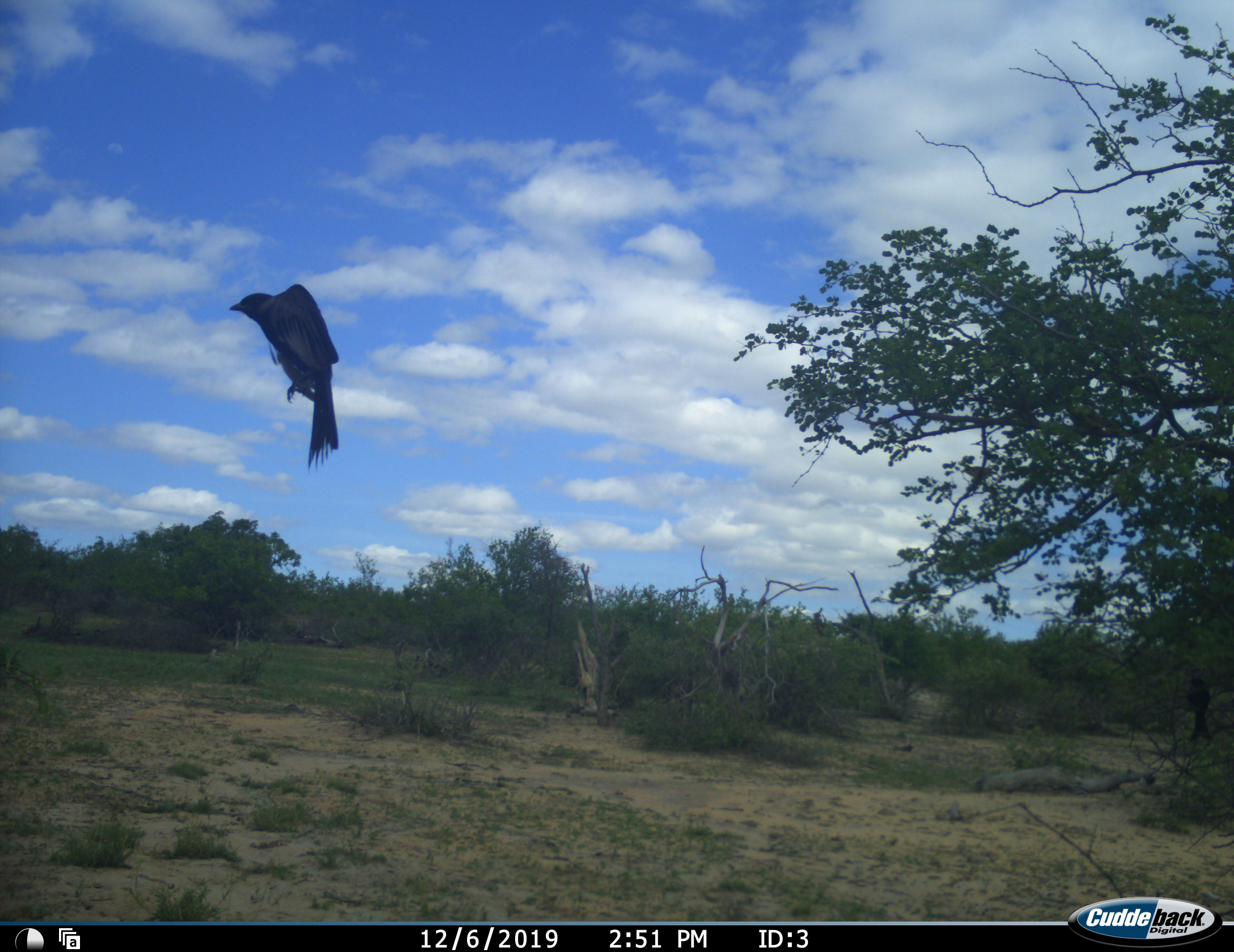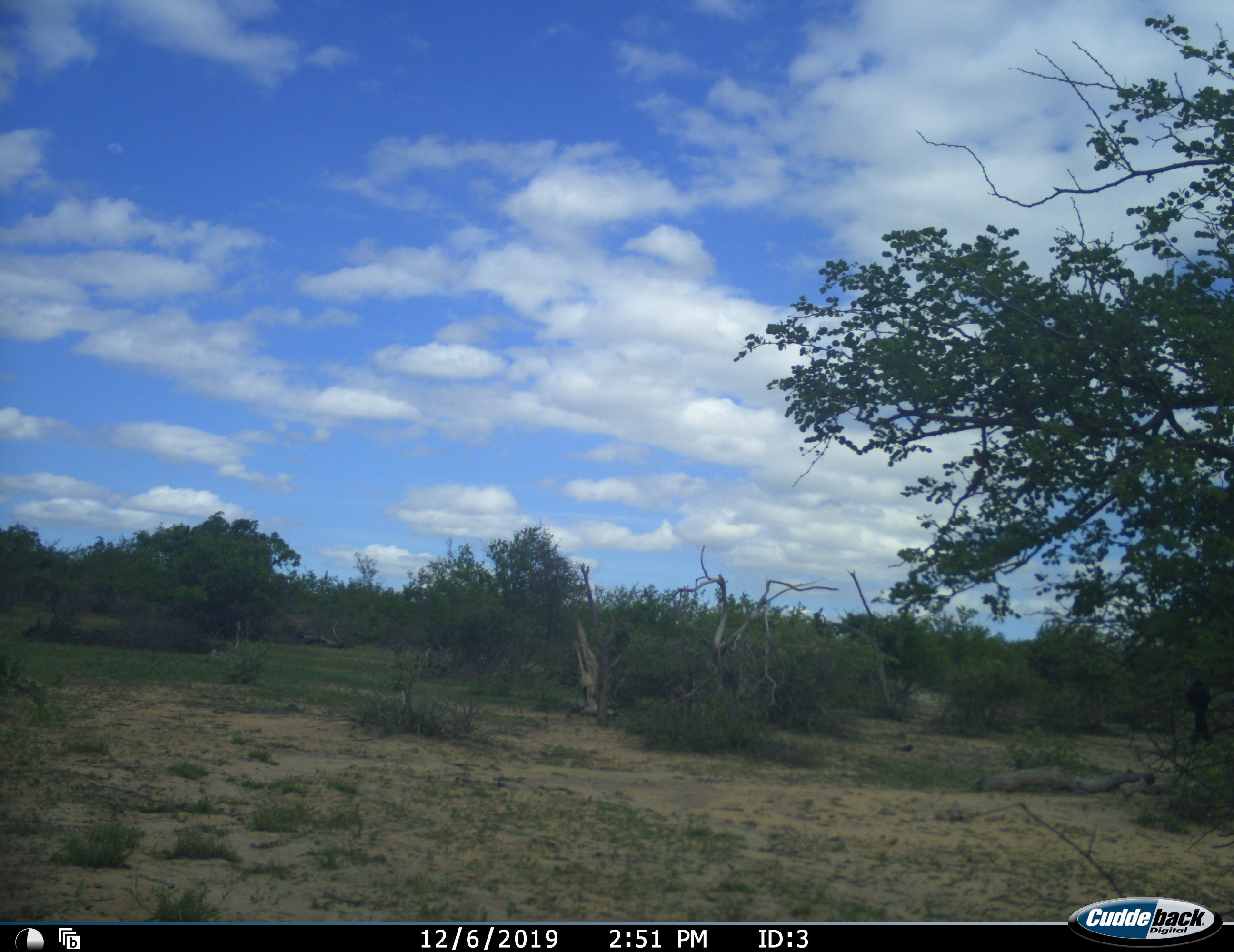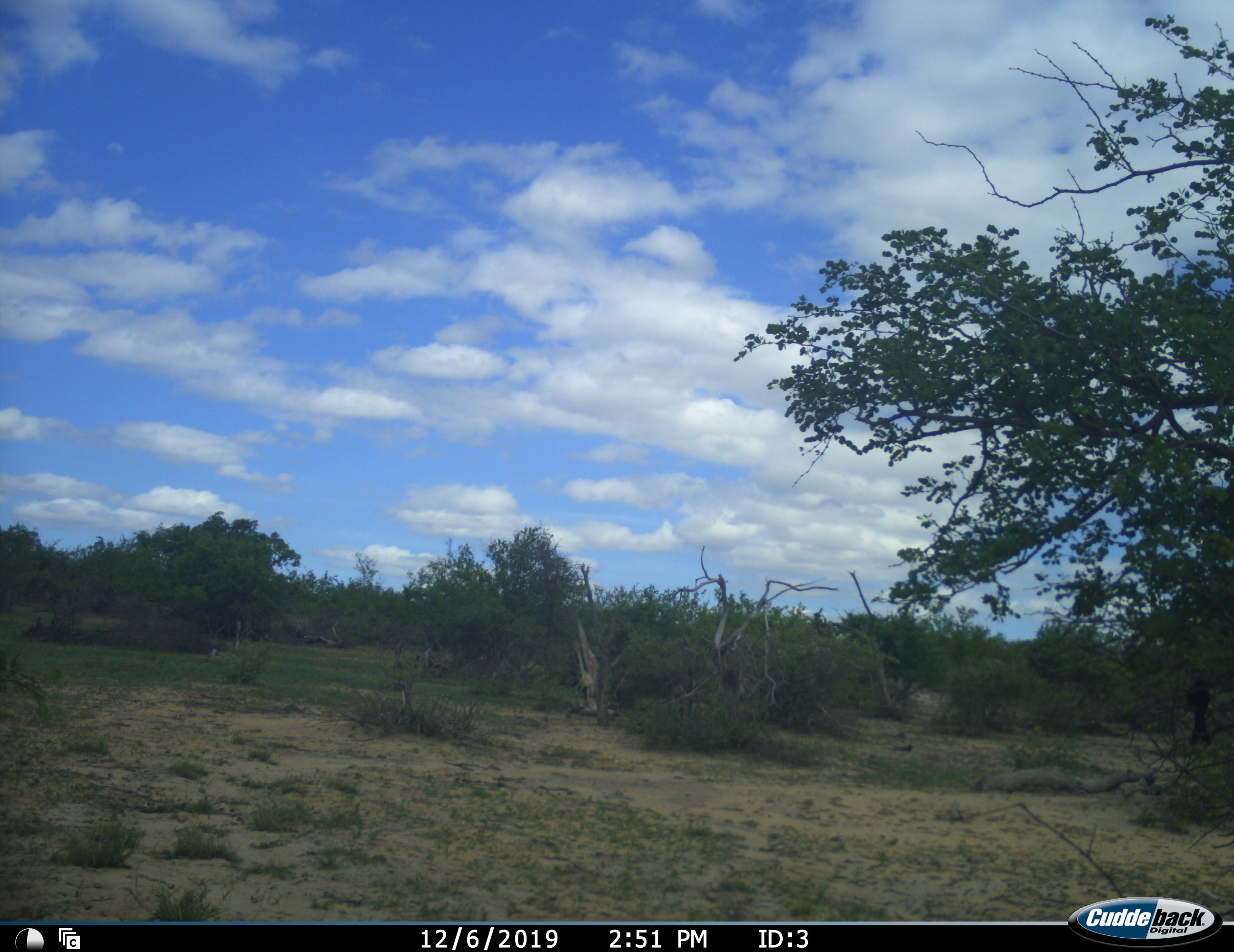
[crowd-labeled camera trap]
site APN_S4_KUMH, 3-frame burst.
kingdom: Animalia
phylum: Chordata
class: Aves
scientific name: Aves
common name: bird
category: birdother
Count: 1.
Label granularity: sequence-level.